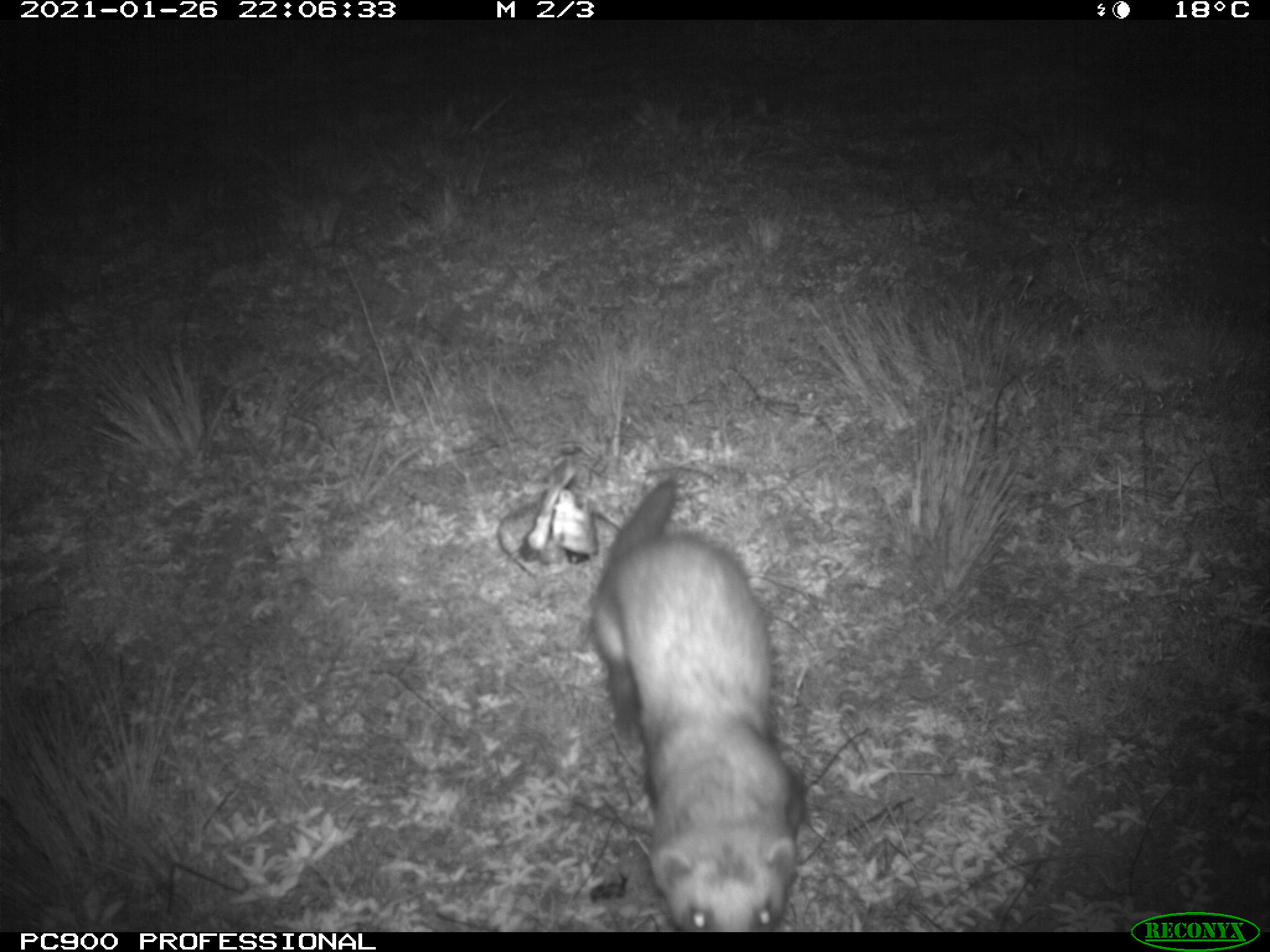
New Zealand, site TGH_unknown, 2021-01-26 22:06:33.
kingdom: Animalia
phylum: Chordata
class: Mammalia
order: Carnivora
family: Mustelidae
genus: Mustela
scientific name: Mustela furo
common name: ferret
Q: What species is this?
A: Ferret (Mustela furo).